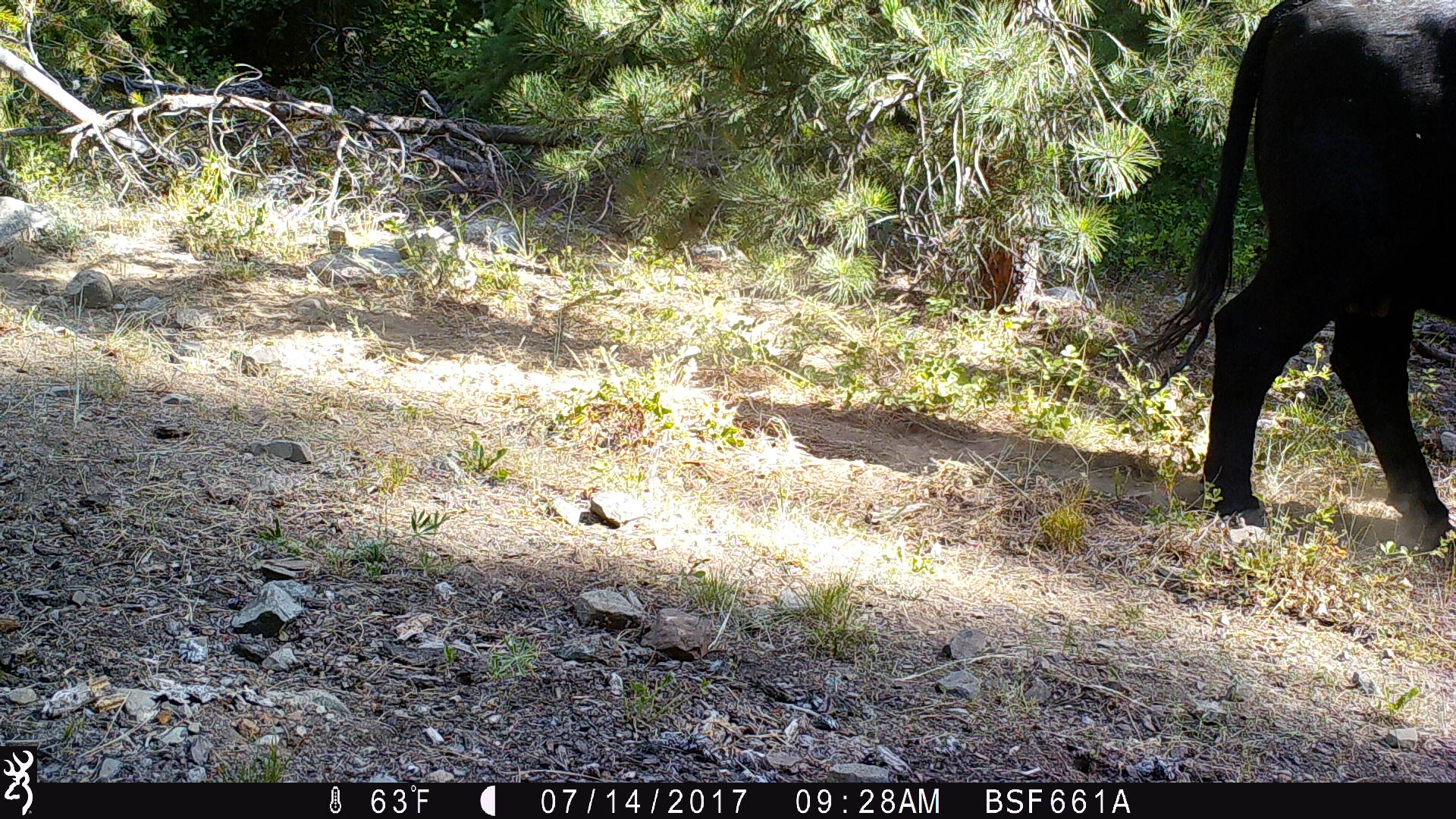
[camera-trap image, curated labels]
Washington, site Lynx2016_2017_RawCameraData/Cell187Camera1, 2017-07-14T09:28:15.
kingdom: Animalia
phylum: Chordata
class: Mammalia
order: Artiodactyla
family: Bovidae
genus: Bos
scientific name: Bos taurus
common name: domestic cattle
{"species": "domestic cattle (Bos taurus)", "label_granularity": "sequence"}